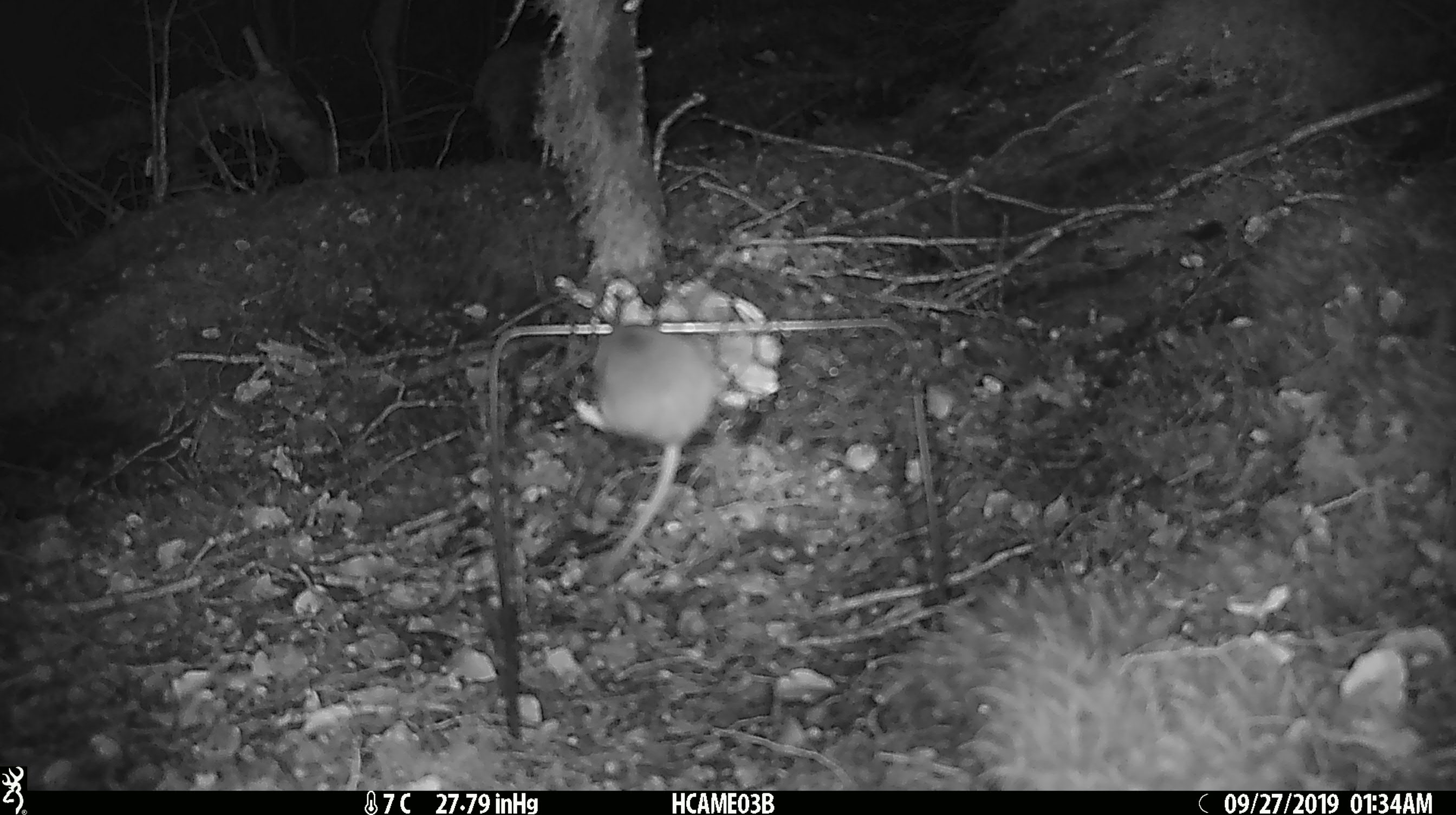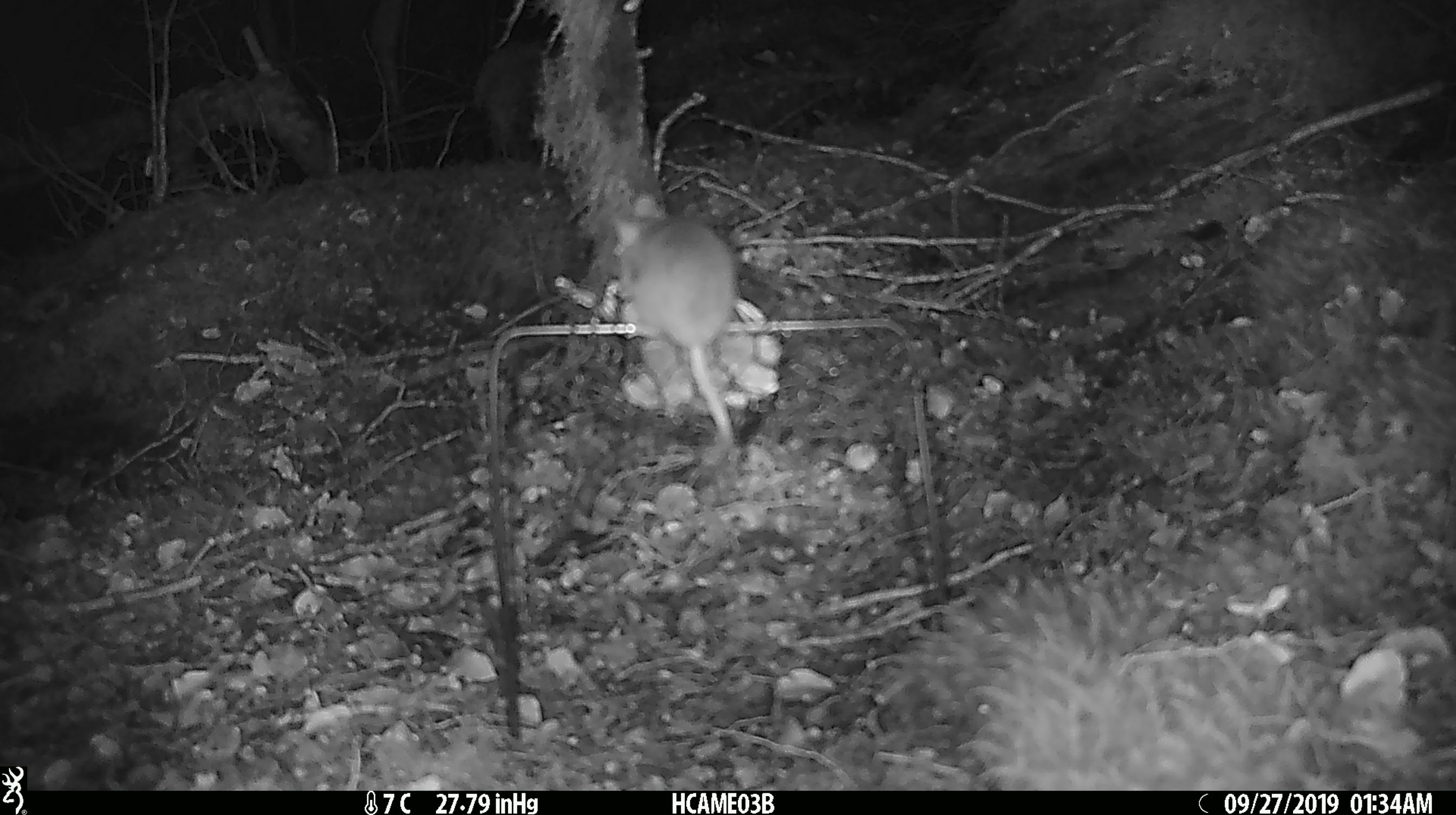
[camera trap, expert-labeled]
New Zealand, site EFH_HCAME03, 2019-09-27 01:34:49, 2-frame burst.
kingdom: Animalia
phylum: Chordata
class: Mammalia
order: Rodentia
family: Muridae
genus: Mus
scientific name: Mus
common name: mouse